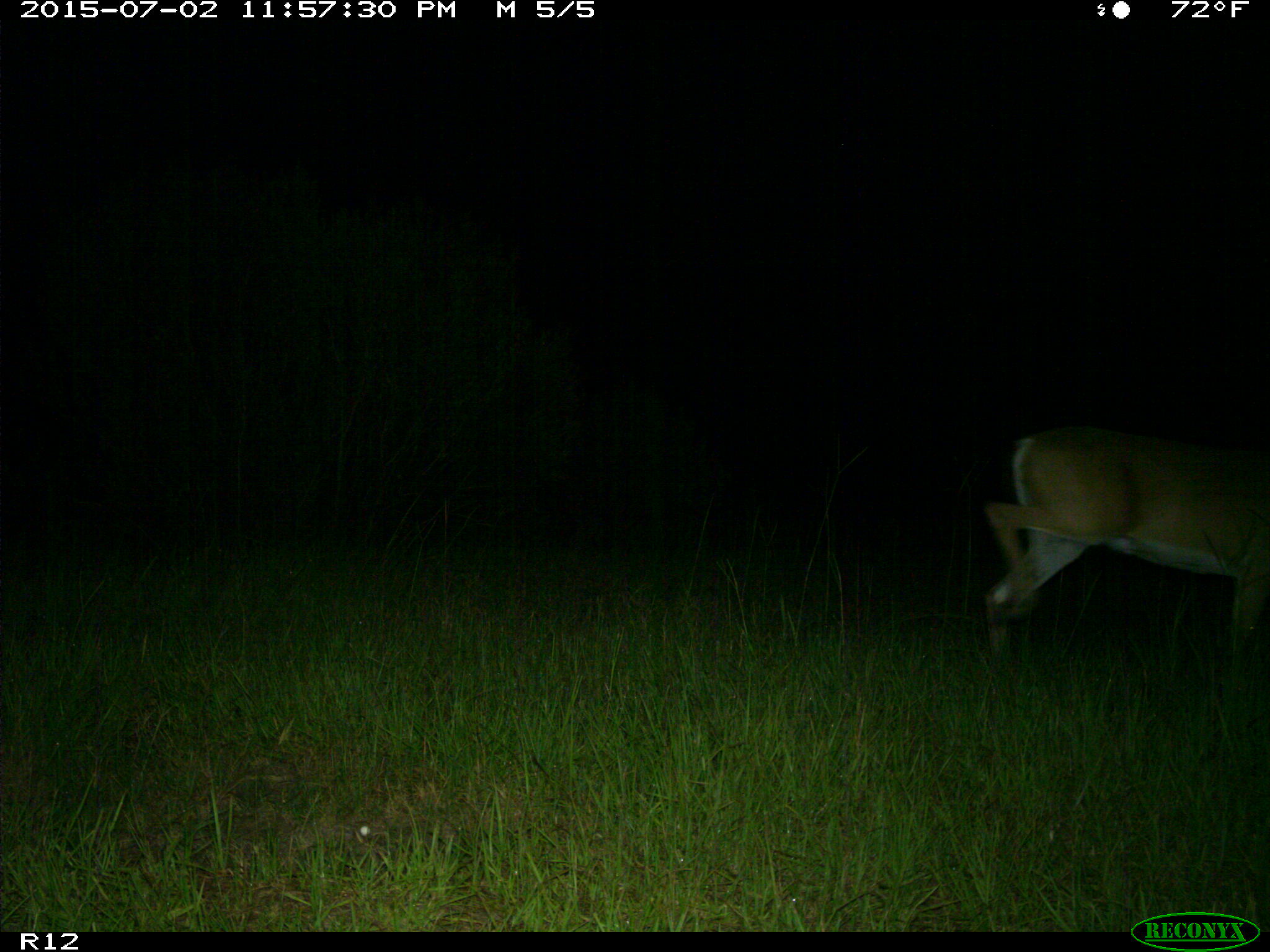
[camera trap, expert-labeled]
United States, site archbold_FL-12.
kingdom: Animalia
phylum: Chordata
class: Mammalia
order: Artiodactyla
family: Cervidae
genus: Odocoileus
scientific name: Odocoileus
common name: deer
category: unidentified deer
Unidentified deer (deer) (Odocoileus).